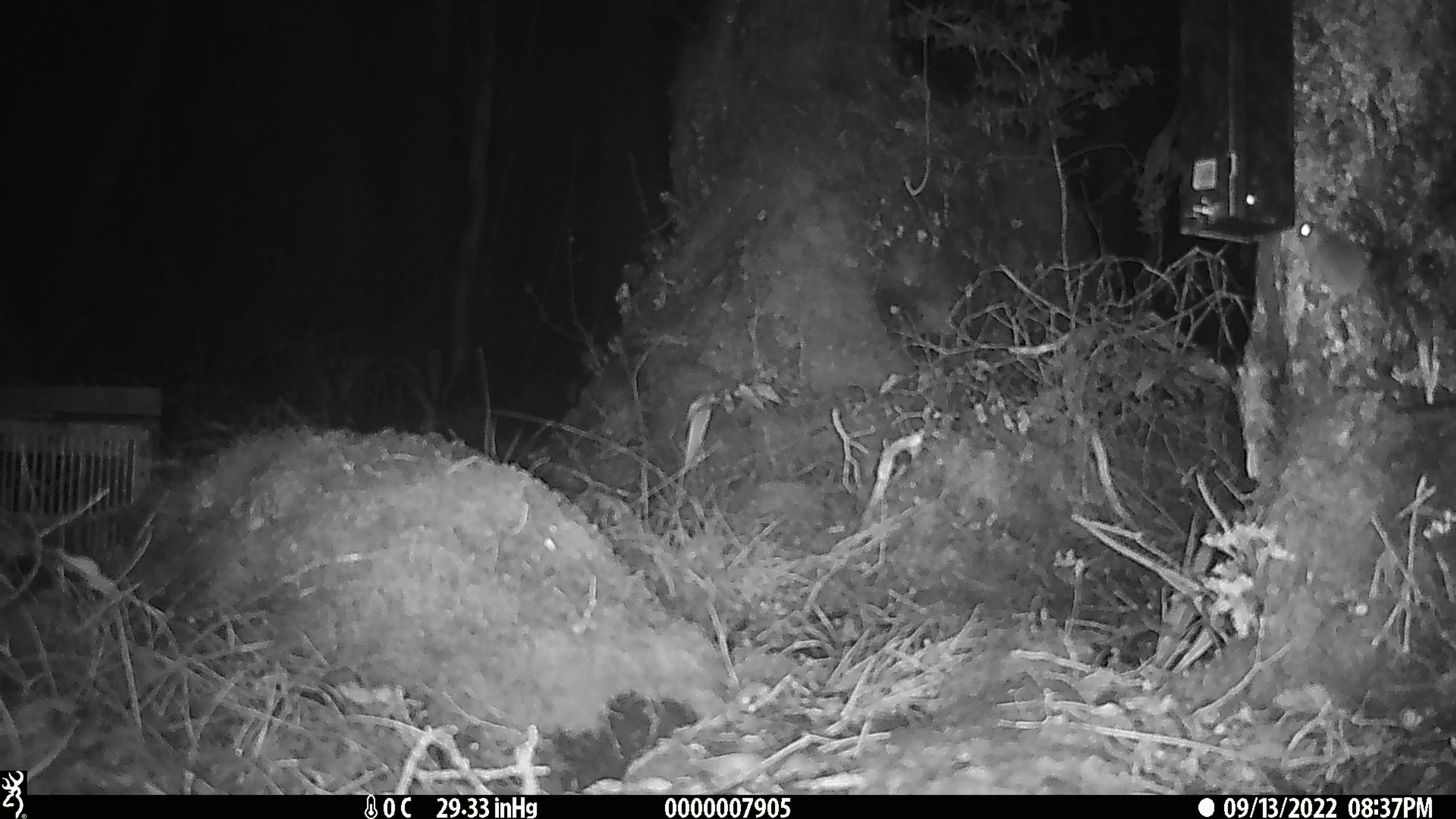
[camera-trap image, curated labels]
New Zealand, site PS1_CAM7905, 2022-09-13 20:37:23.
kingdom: Animalia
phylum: Chordata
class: Mammalia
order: Rodentia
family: Muridae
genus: Mus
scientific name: Mus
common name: mouse